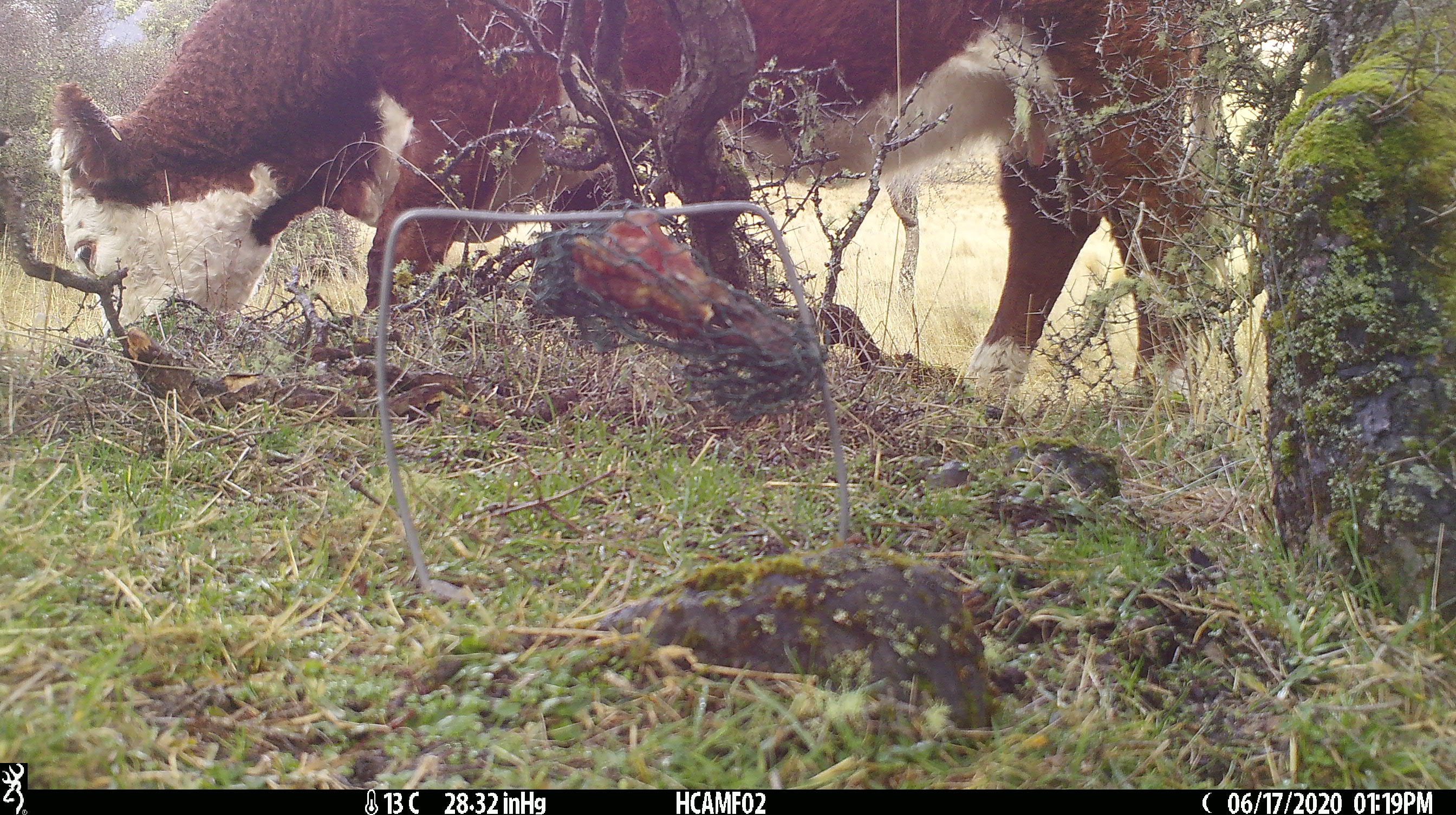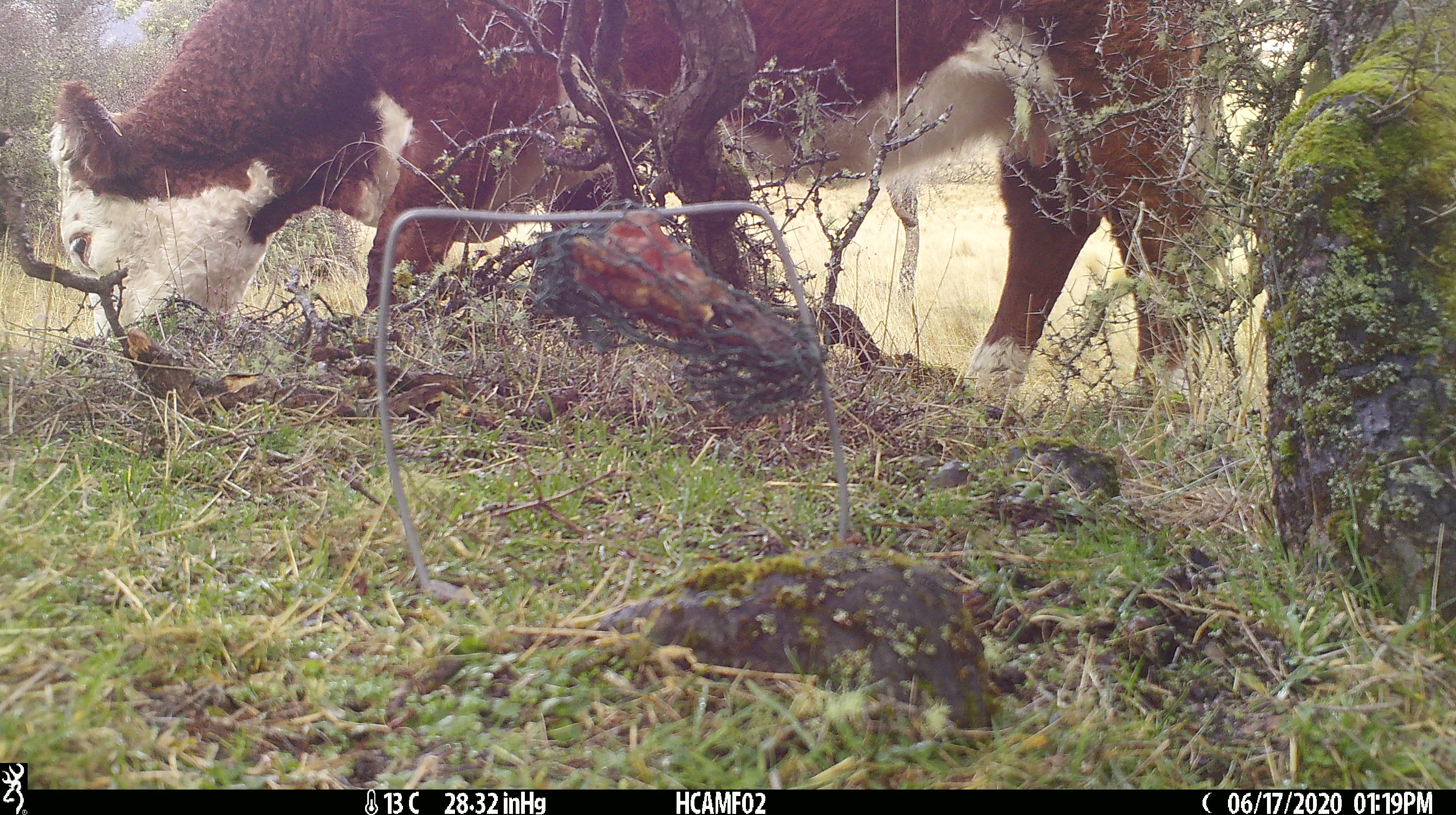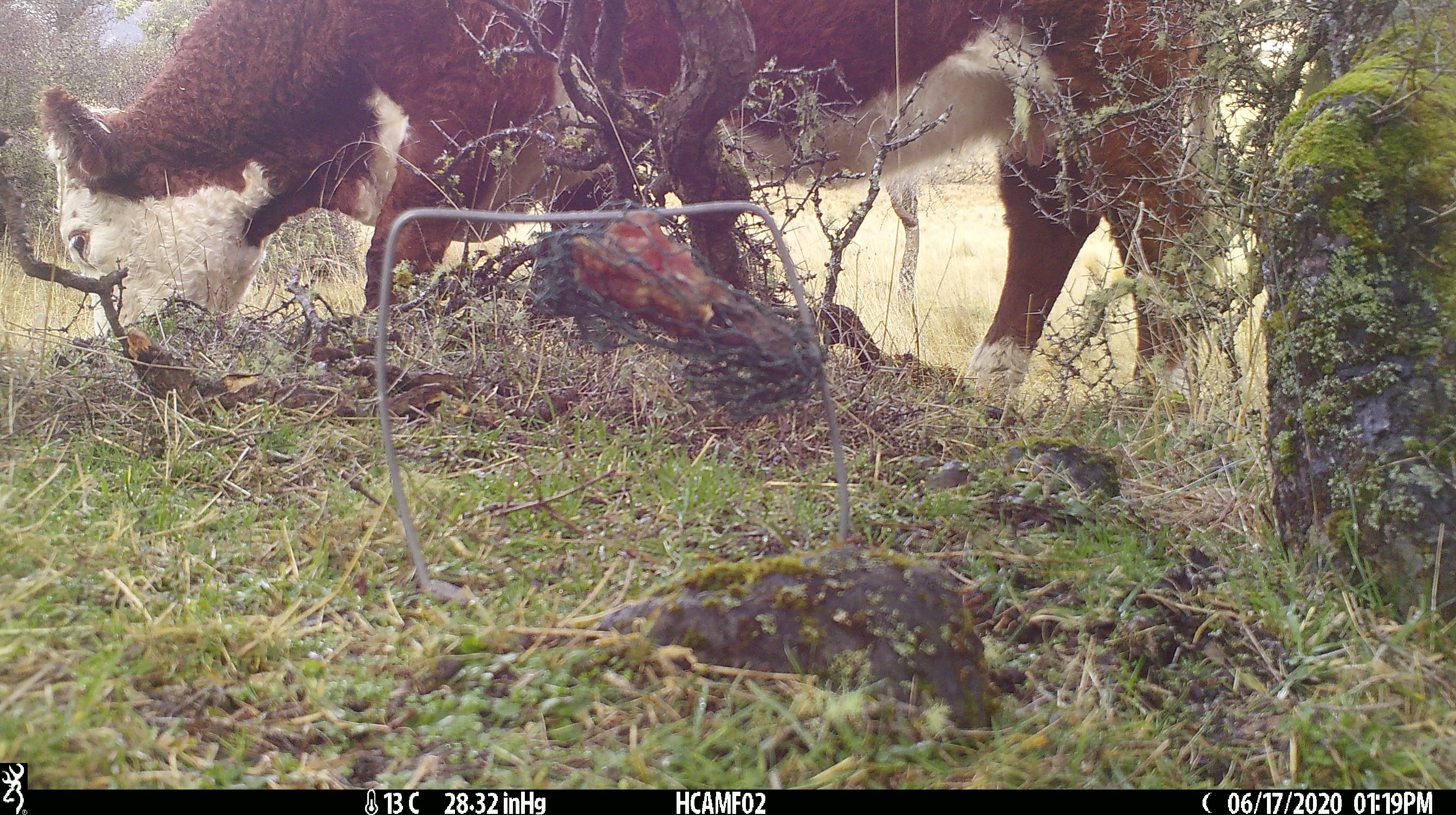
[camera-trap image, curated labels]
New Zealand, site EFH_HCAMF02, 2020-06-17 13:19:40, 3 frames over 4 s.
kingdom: Animalia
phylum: Chordata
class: Mammalia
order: Artiodactyla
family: Bovidae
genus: Bos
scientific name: Bos taurus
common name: domestic cow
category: cow